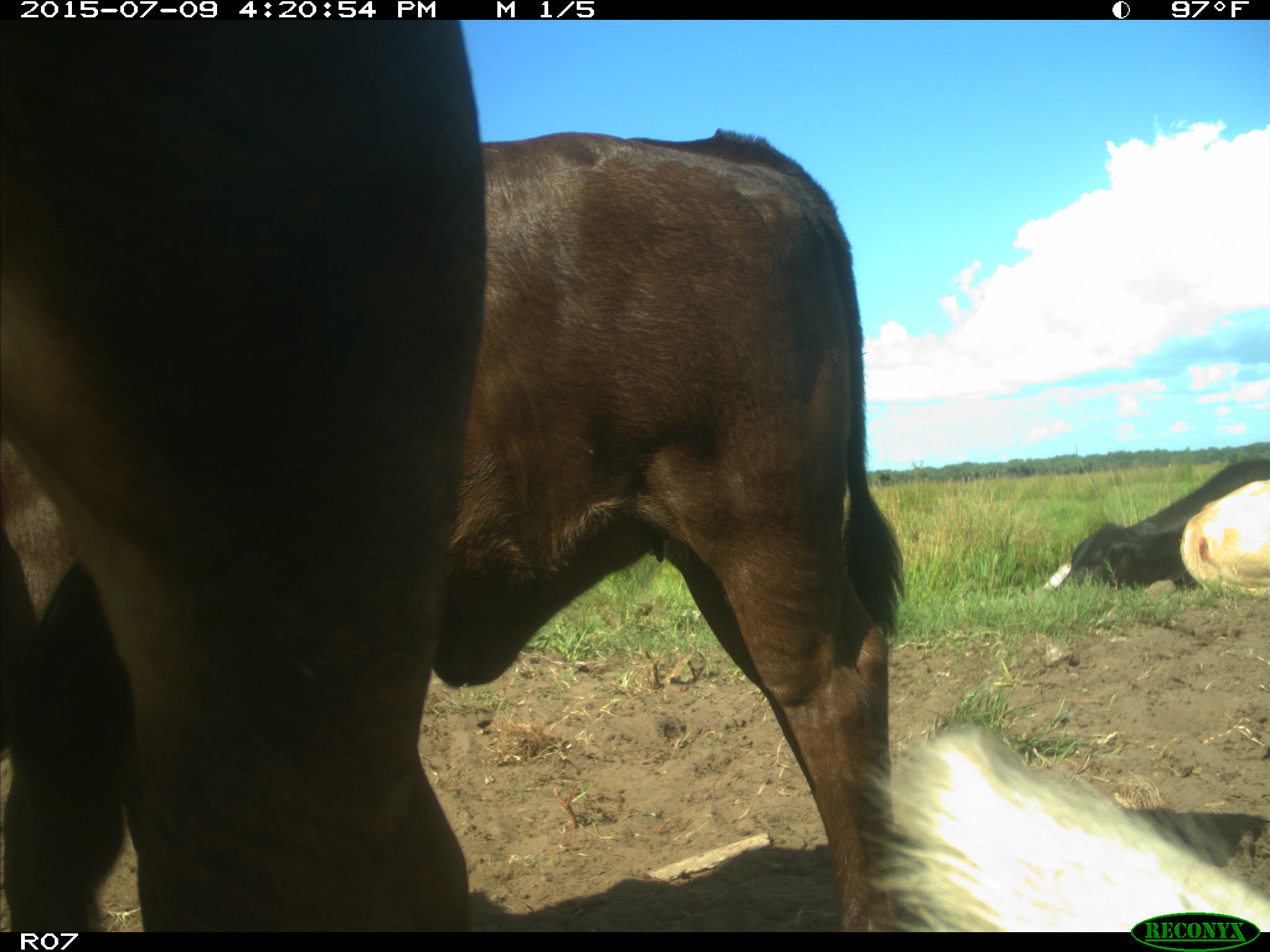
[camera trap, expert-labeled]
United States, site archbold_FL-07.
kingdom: Animalia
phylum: Chordata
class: Mammalia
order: Artiodactyla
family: Bovidae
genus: Bos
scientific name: Bos taurus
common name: domestic cow